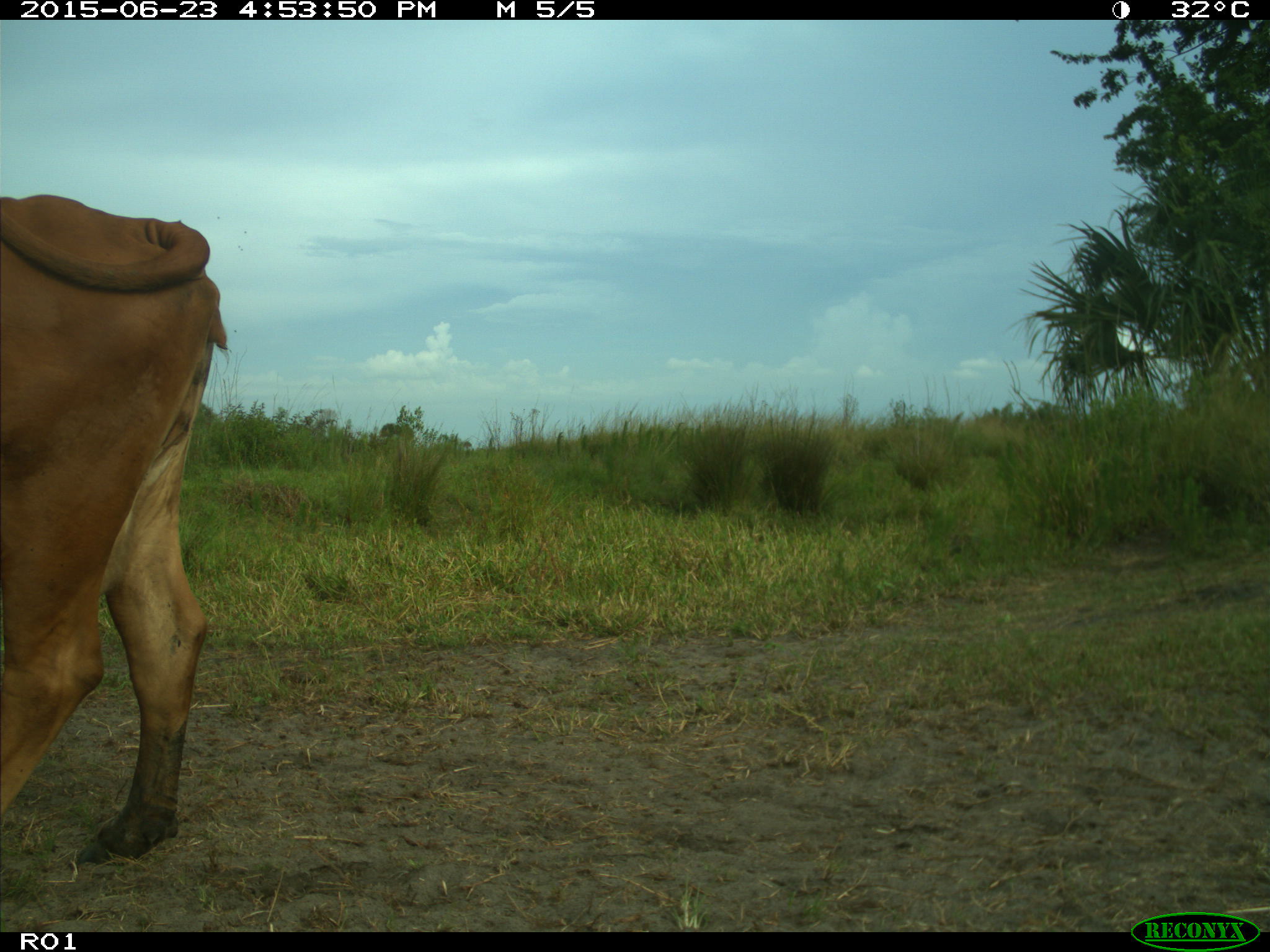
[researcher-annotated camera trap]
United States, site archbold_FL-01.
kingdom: Animalia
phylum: Chordata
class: Mammalia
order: Artiodactyla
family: Bovidae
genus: Bos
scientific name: Bos taurus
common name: domestic cow